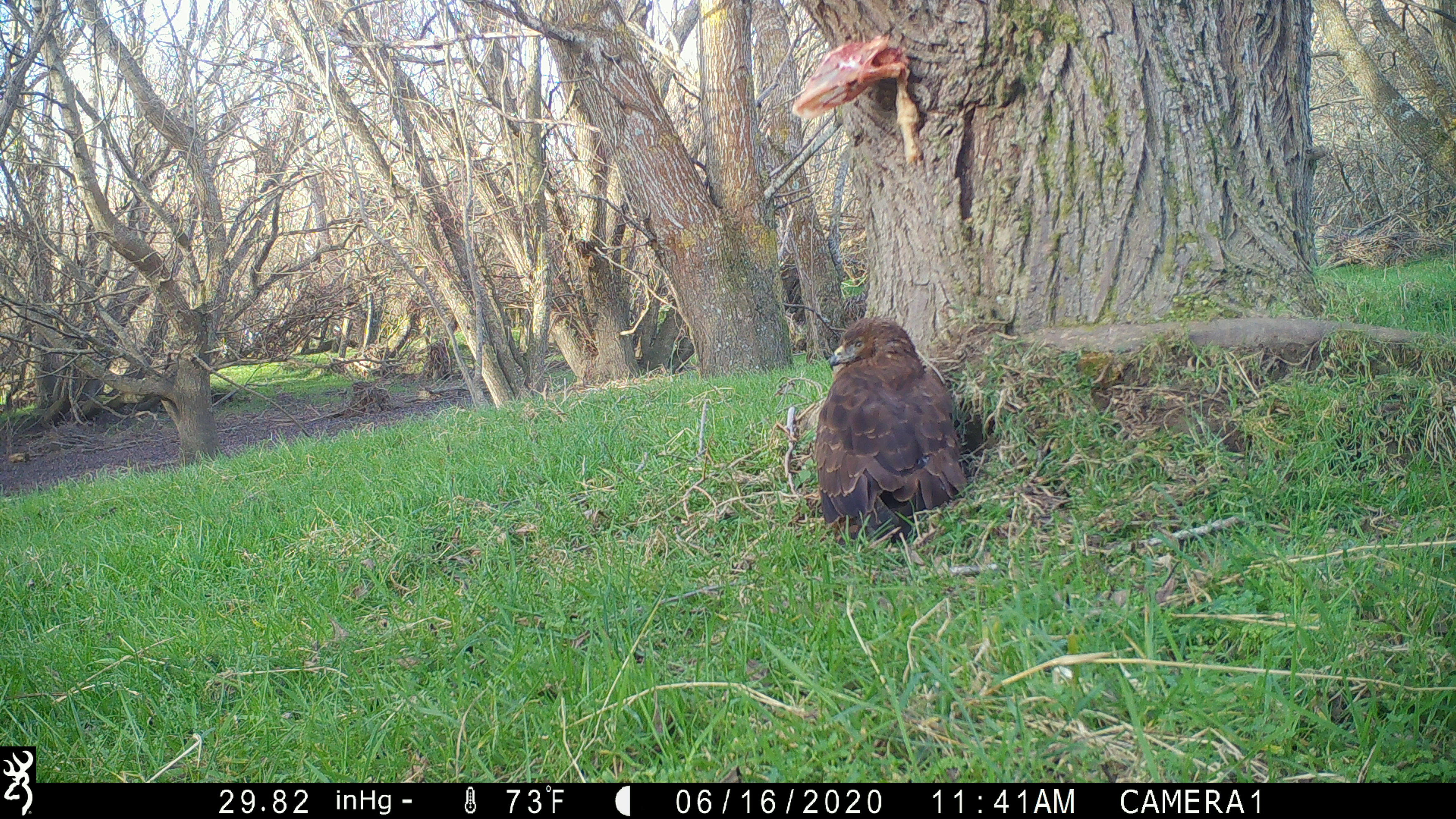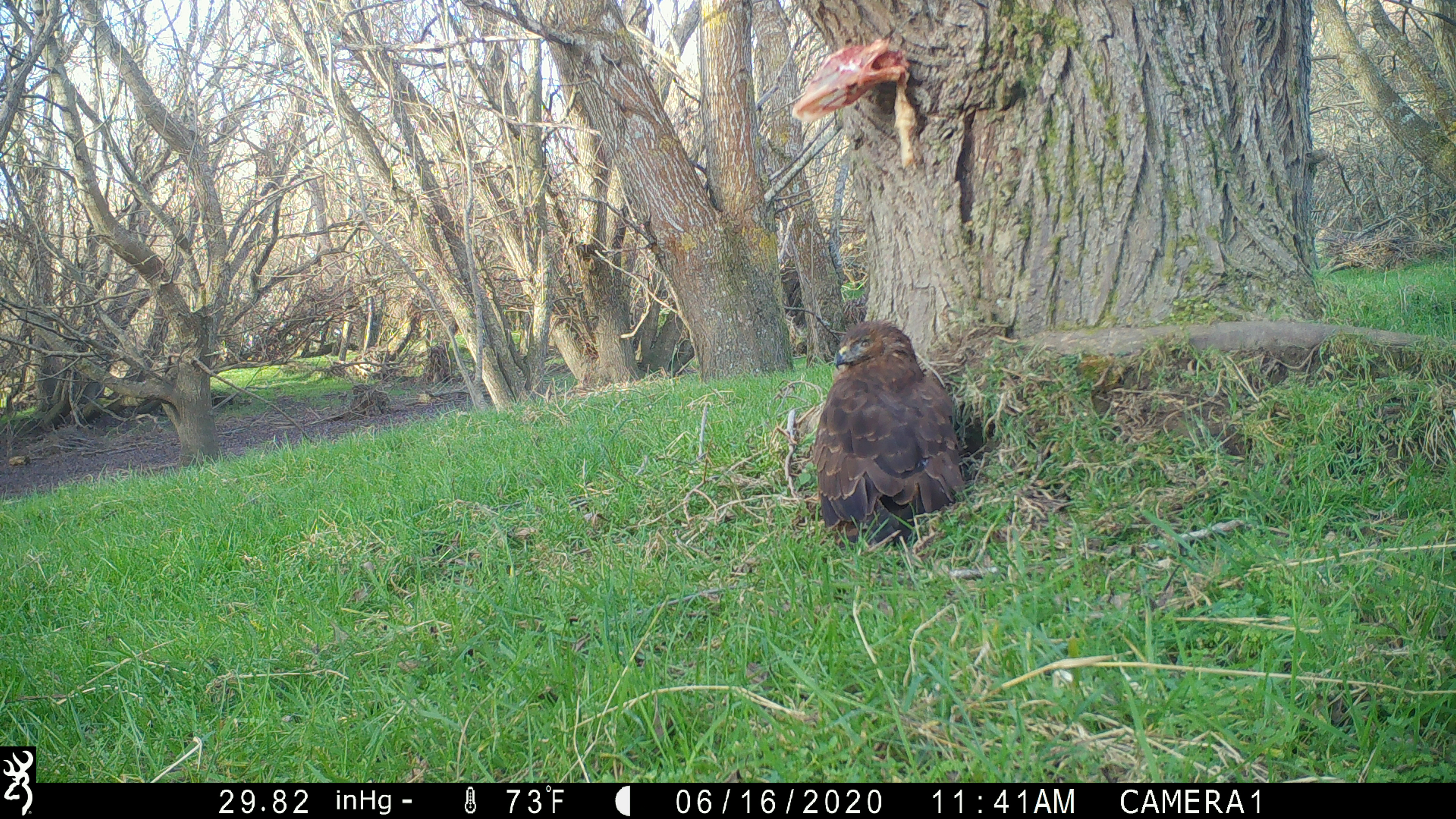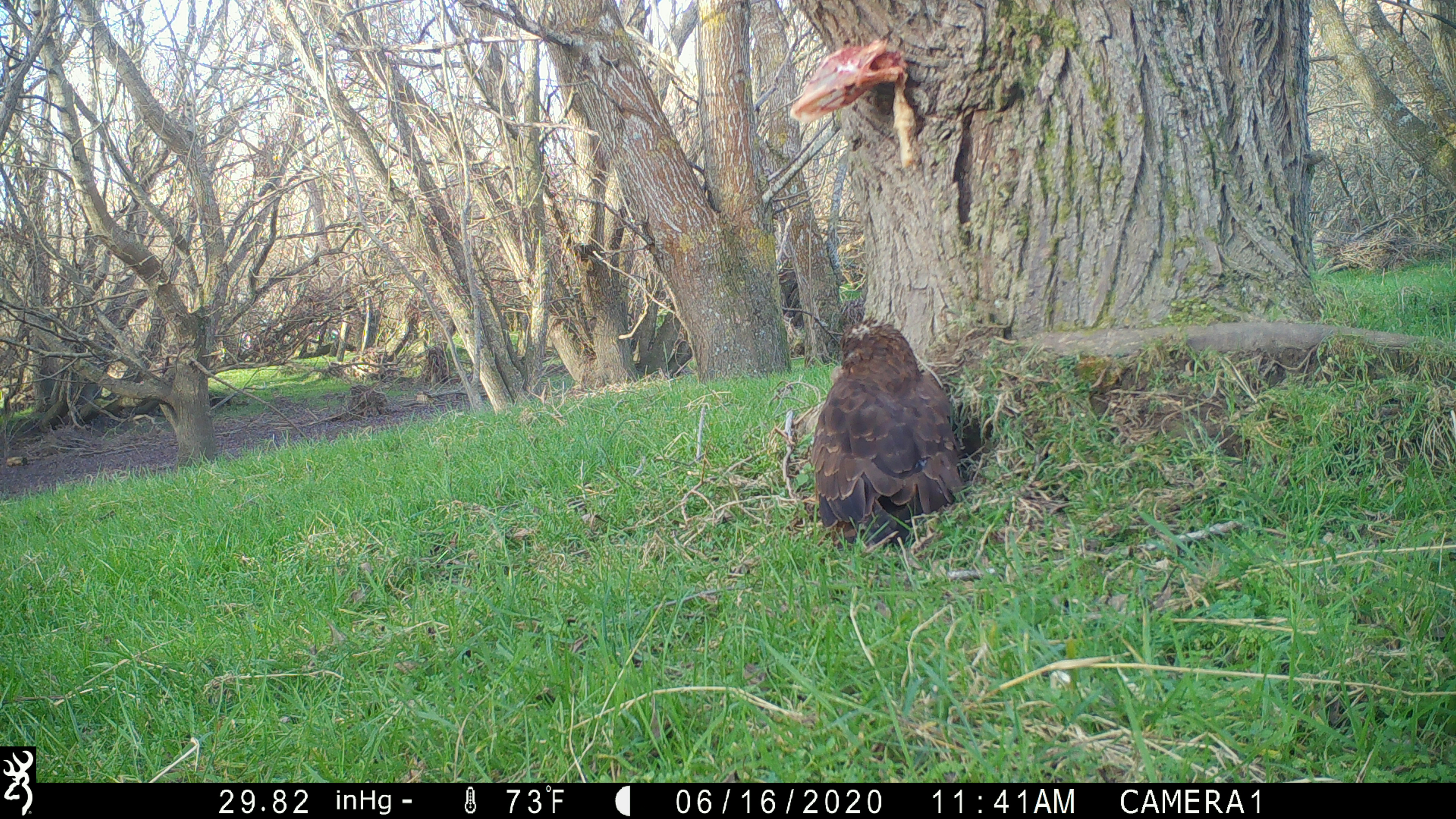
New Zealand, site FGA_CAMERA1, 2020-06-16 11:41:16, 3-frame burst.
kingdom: Animalia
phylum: Chordata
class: Aves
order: Accipitriformes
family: Accipitridae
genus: Circus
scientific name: Circus approximans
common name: swamp harrier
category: harrier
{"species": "harrier (swamp harrier) (Circus approximans)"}